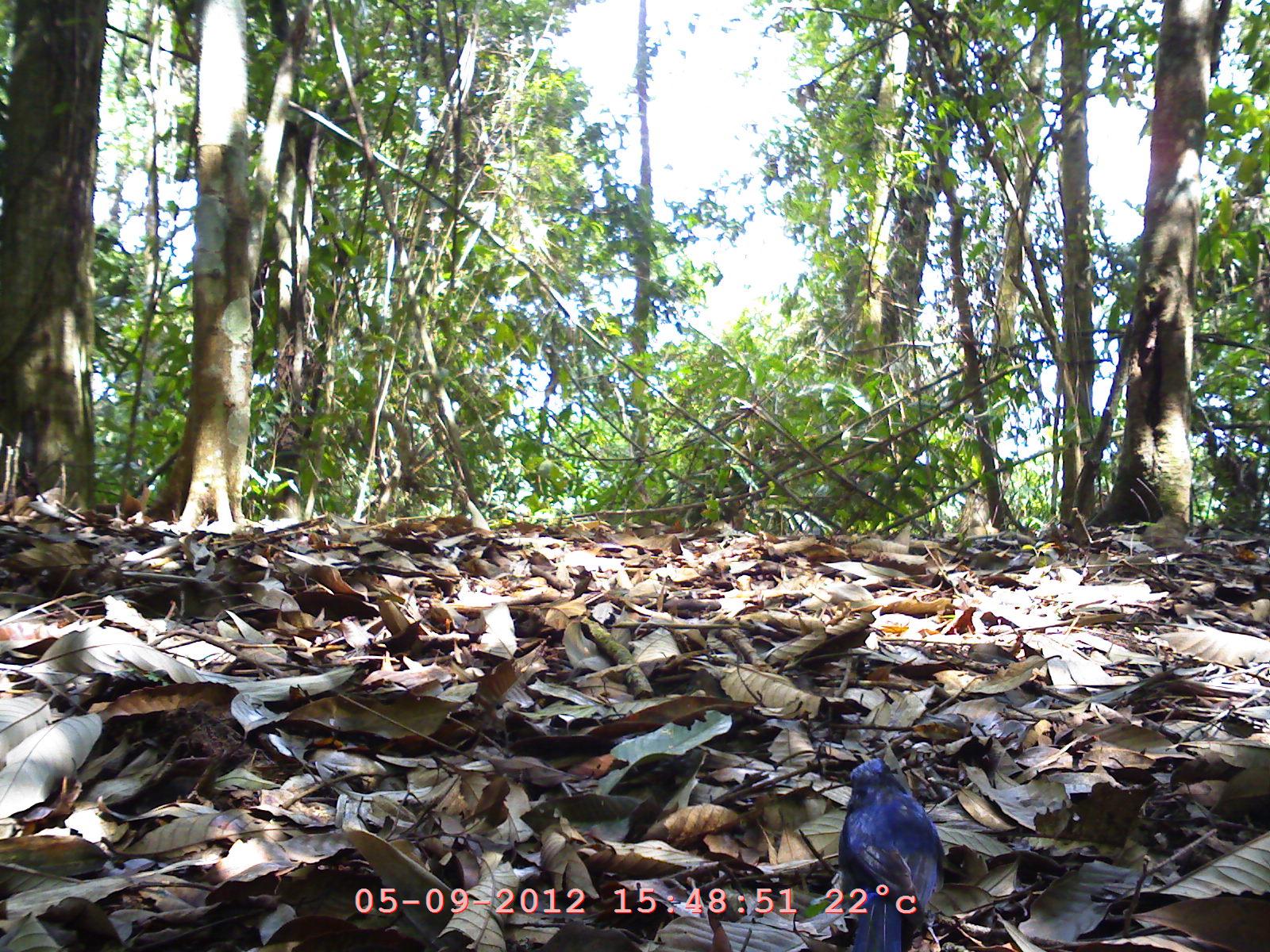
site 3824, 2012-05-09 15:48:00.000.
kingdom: Animalia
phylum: Chordata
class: Aves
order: Passeriformes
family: Muscicapidae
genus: Myophonus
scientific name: Myophonus caeruleus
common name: blue whistling thrush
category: myophonus caerulus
Myophonus caerulus (blue whistling thrush) (Myophonus caeruleus), count 1.